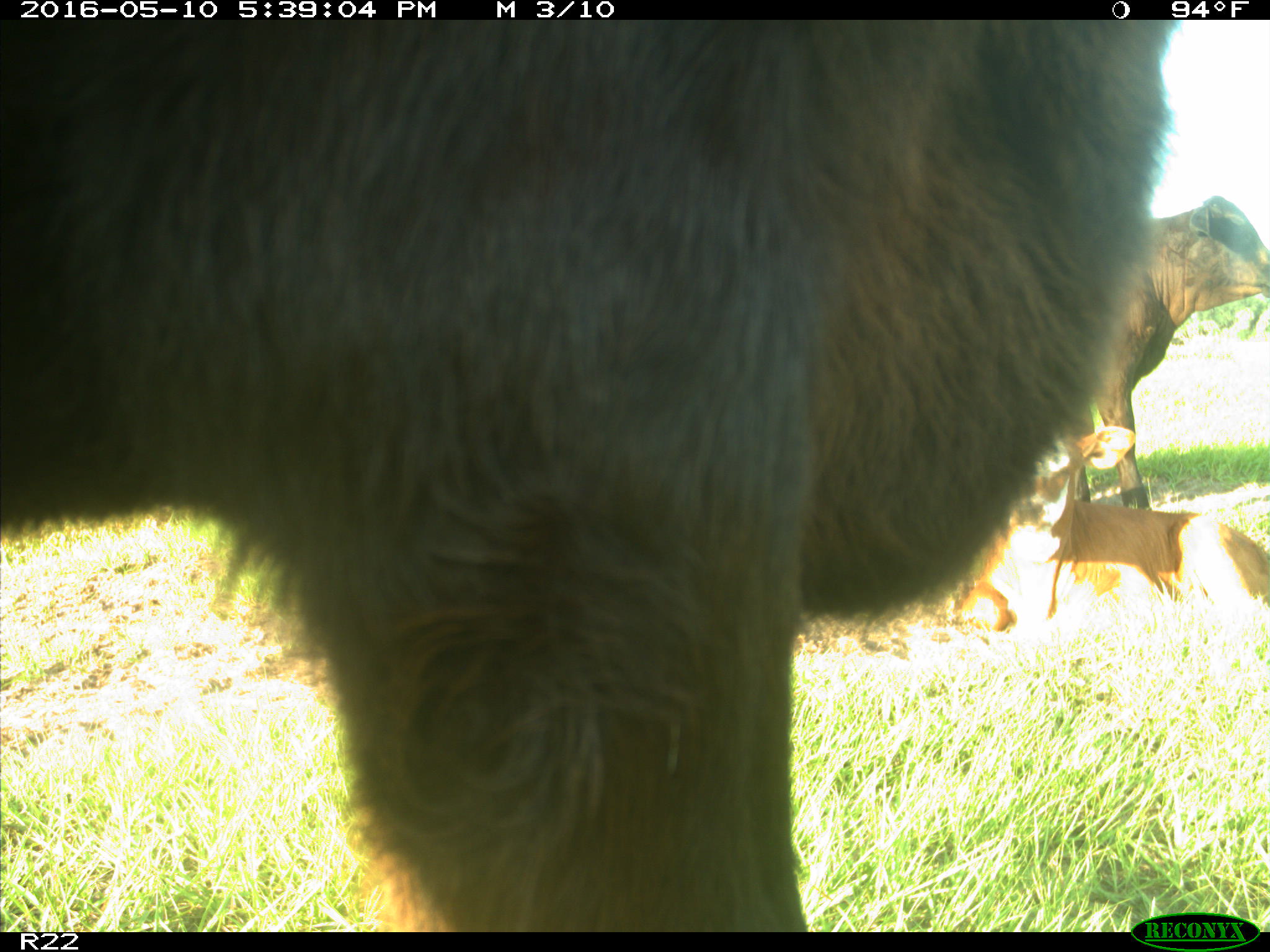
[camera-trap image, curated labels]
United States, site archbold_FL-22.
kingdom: Animalia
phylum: Chordata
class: Mammalia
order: Artiodactyla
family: Bovidae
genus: Bos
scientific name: Bos taurus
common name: domestic cow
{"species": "Bos taurus (domestic cow)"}